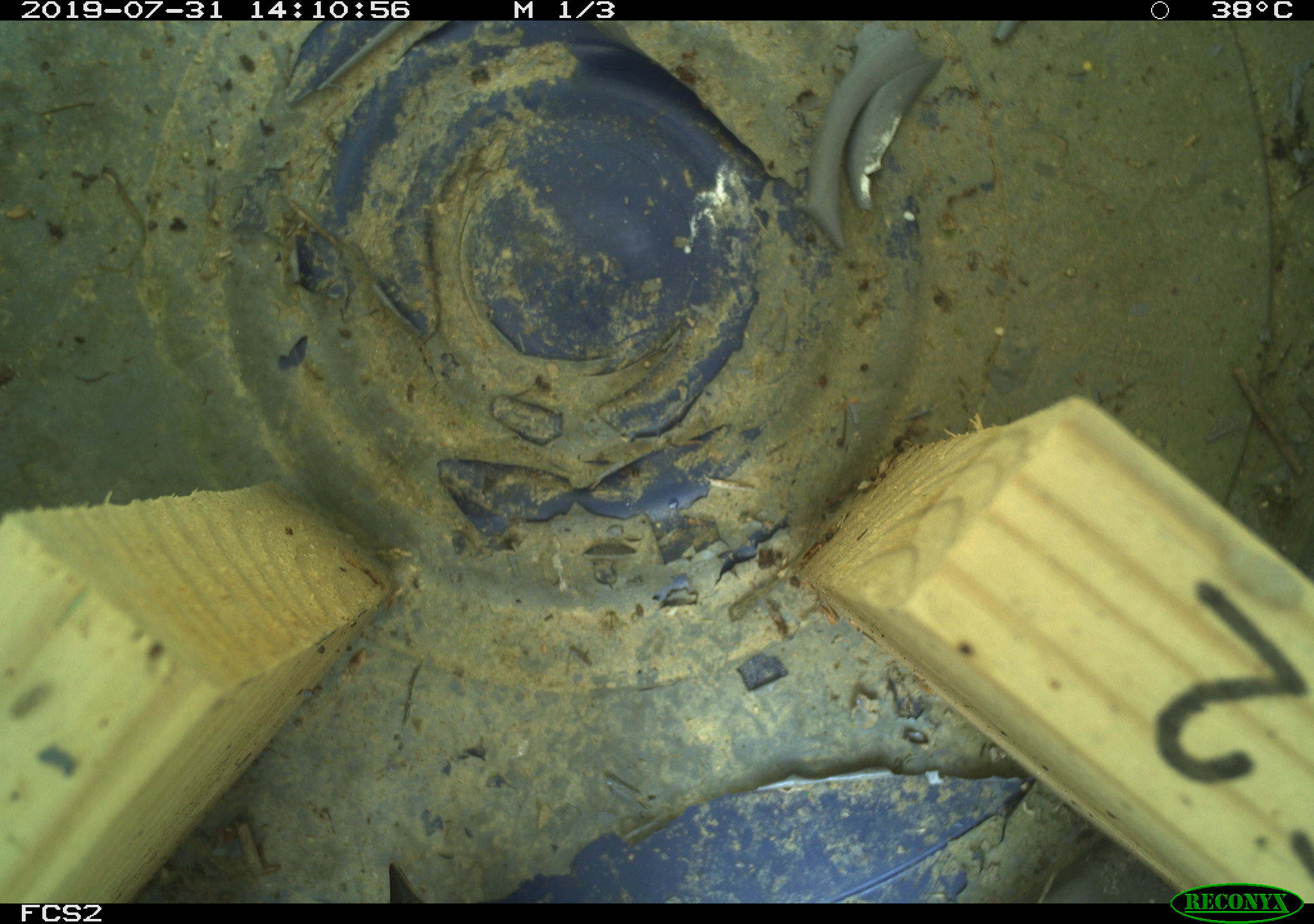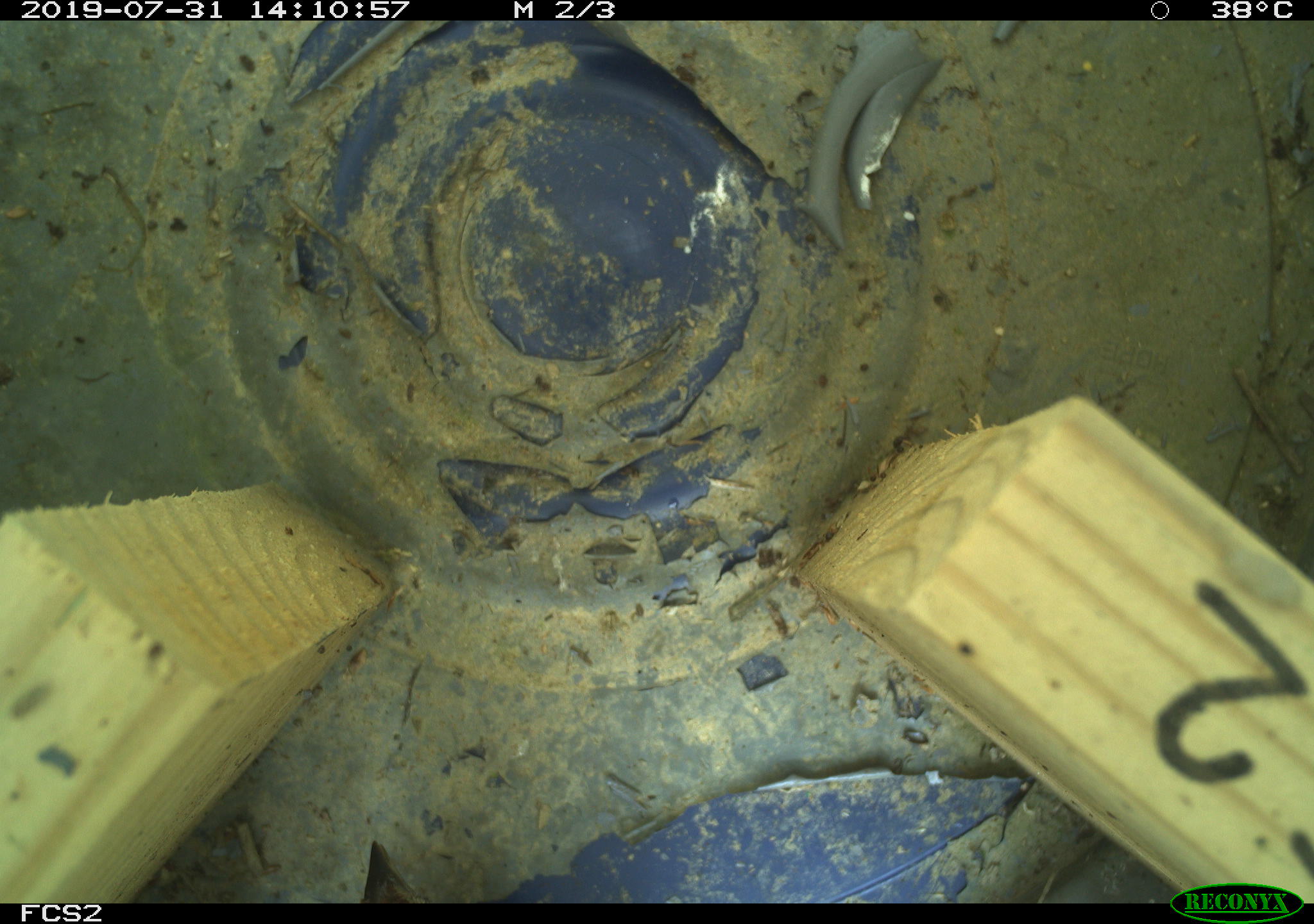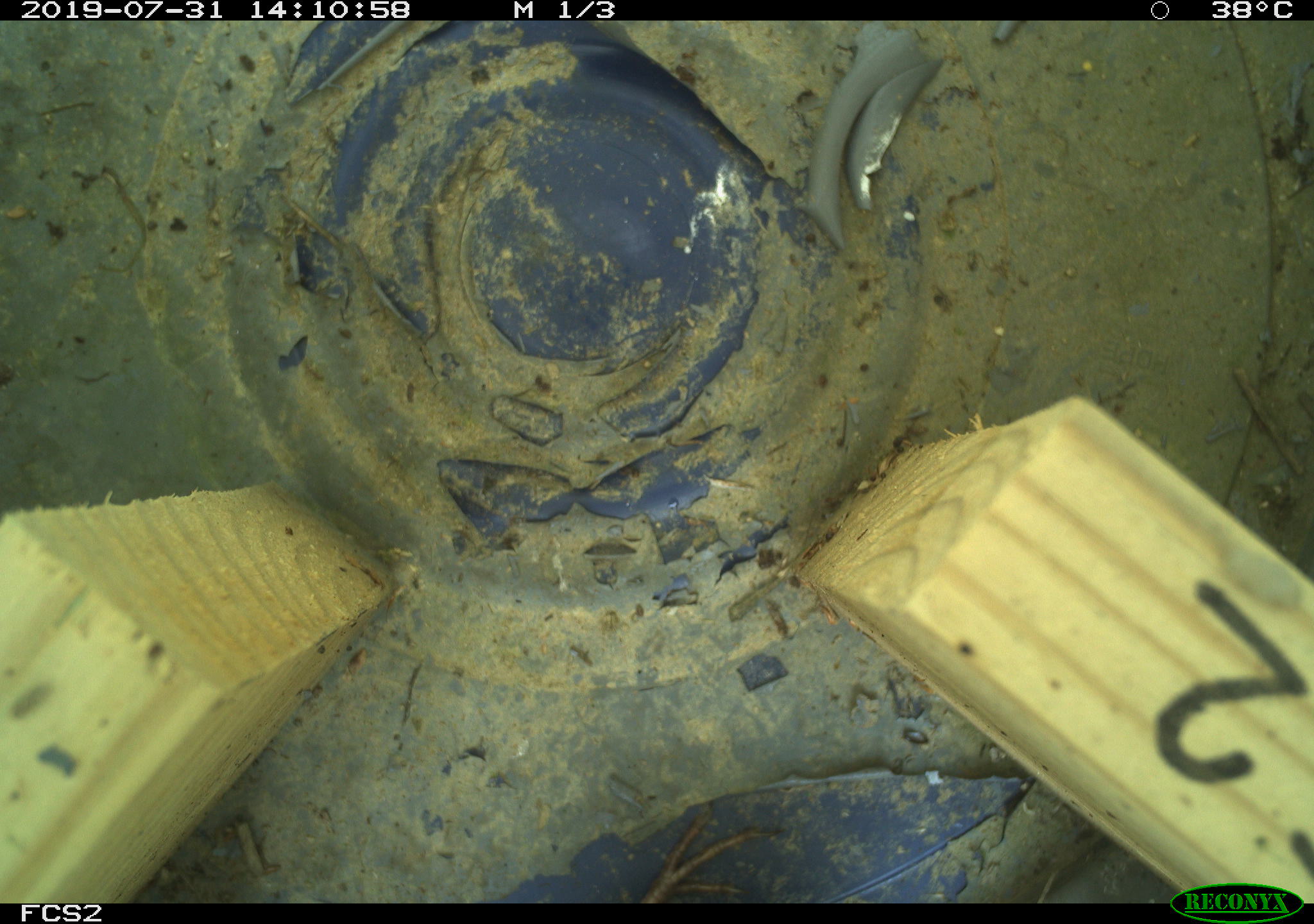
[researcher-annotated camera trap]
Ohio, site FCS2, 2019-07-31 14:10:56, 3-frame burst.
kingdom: Animalia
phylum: Chordata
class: Aves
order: Passeriformes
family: Passerellidae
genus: Melospiza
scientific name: Melospiza melodia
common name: song sparrow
Song sparrow (Melospiza melodia).